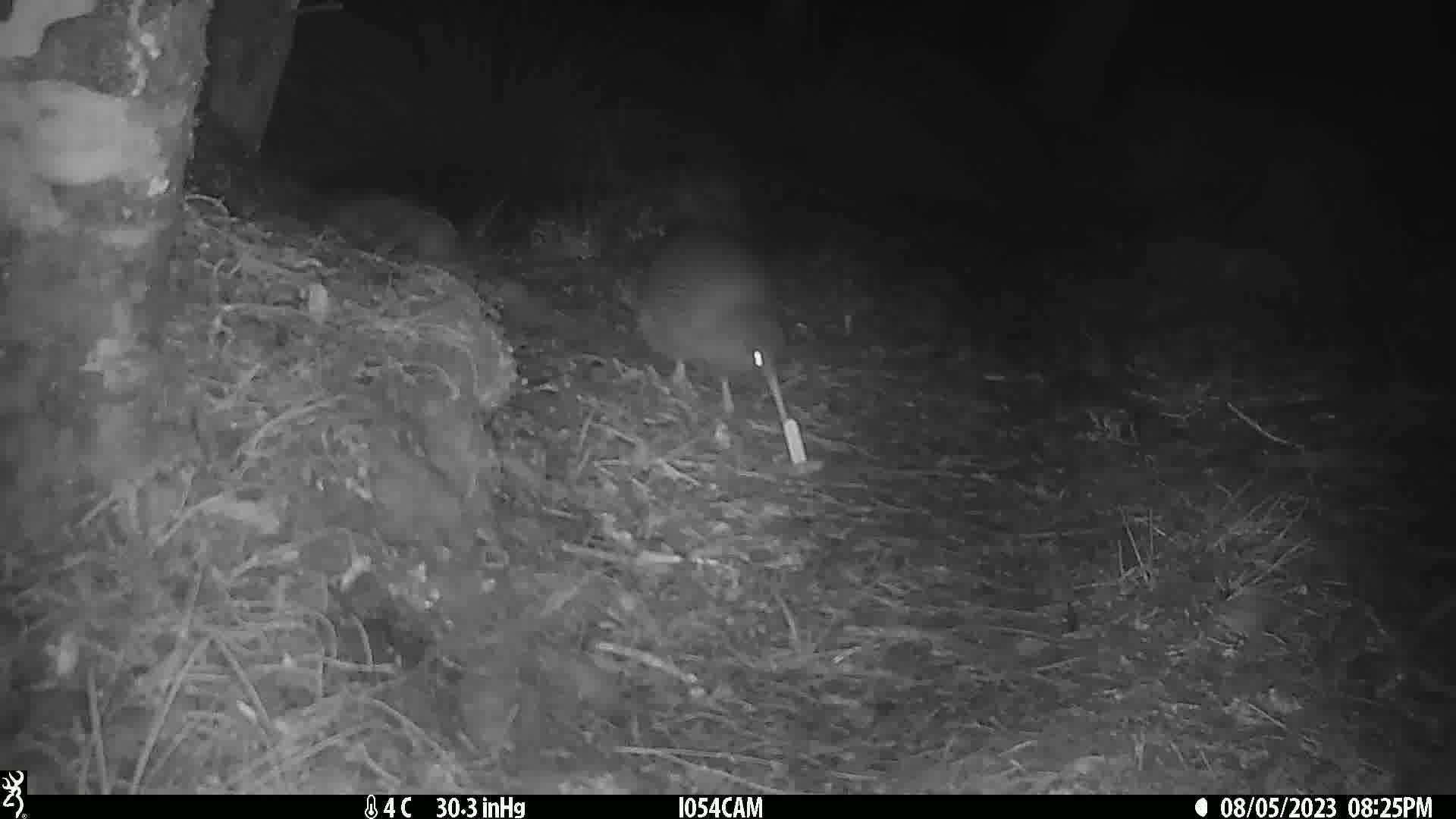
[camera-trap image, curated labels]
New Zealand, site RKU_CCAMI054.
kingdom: Animalia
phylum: Chordata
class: Aves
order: Apterygiformes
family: Apterygidae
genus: Apteryx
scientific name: Apteryx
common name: kiwi